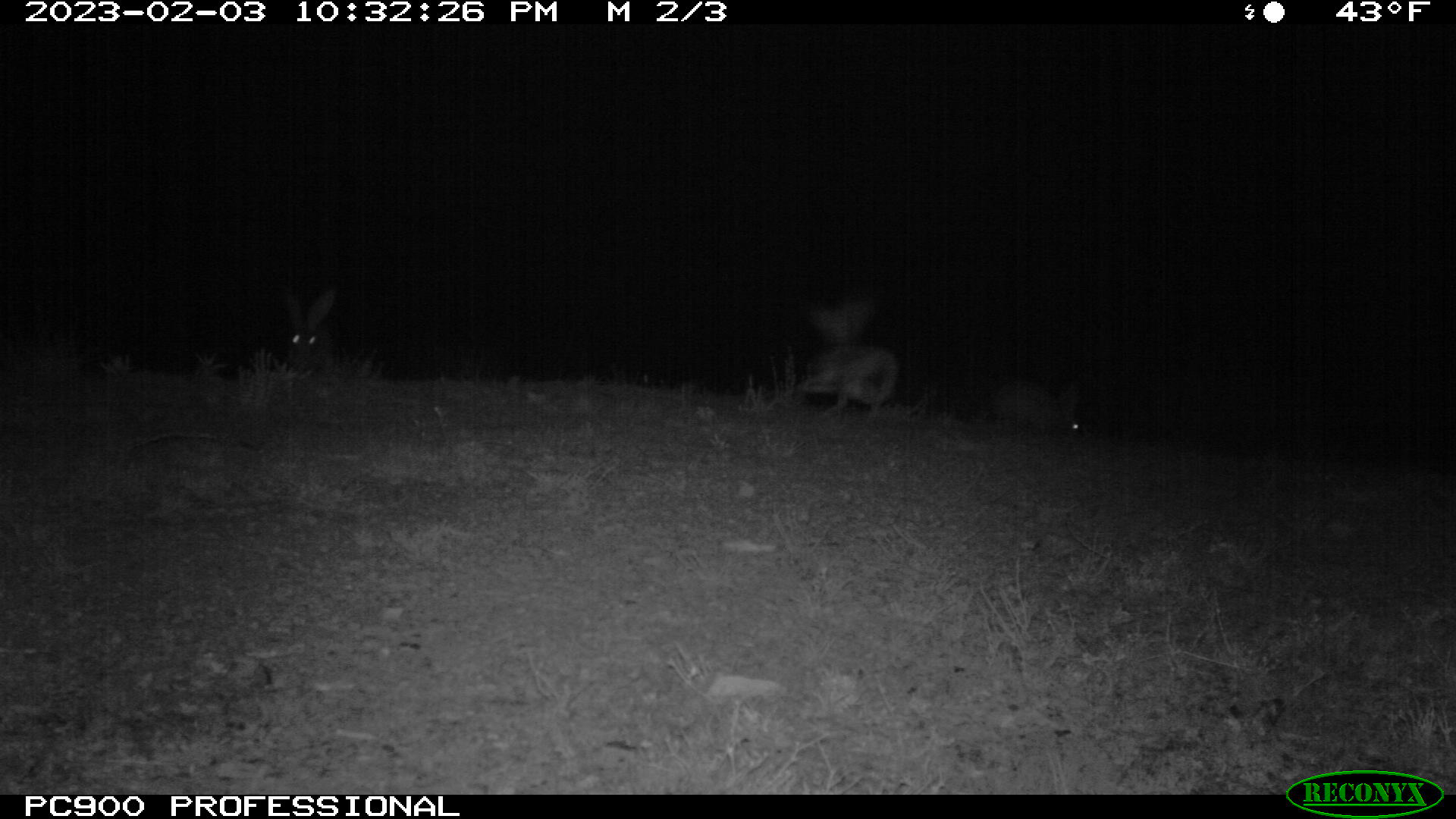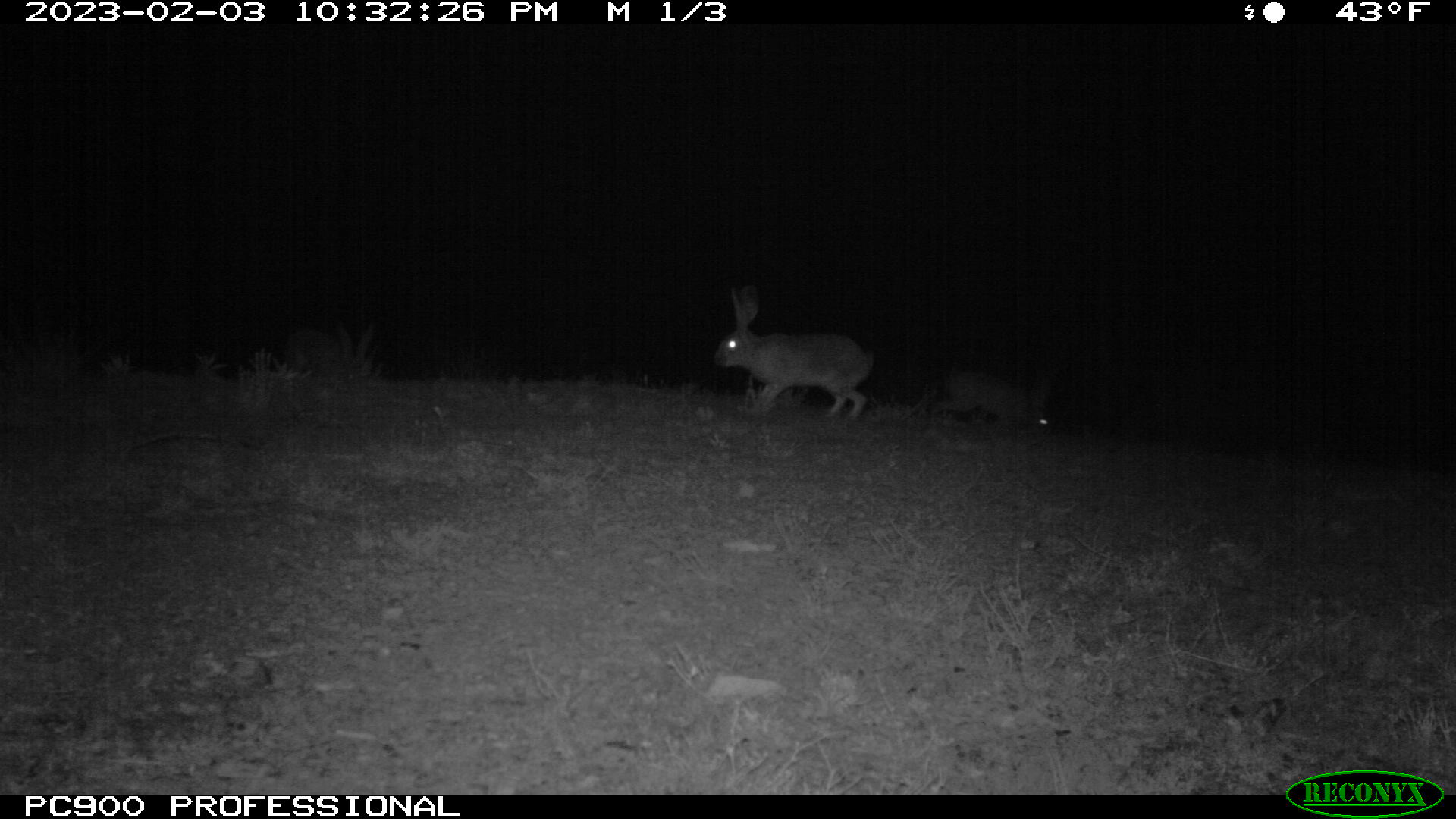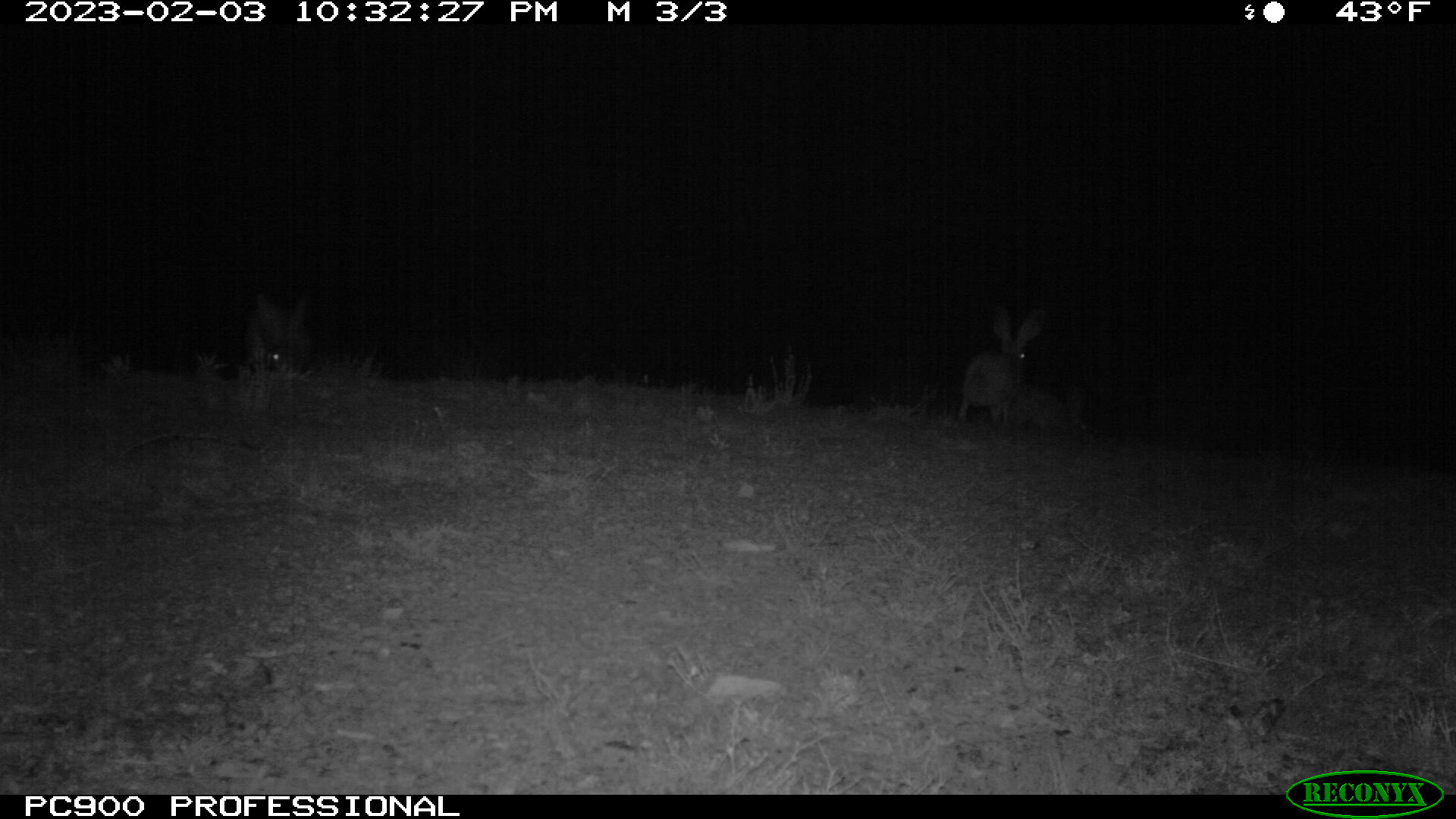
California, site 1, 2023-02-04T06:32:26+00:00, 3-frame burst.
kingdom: Animalia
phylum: Chordata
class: Mammalia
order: Lagomorpha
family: Leporidae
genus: Lepus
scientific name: Lepus californicus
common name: black-tailed jackrabbit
Black-tailed jackrabbit (Lepus californicus).